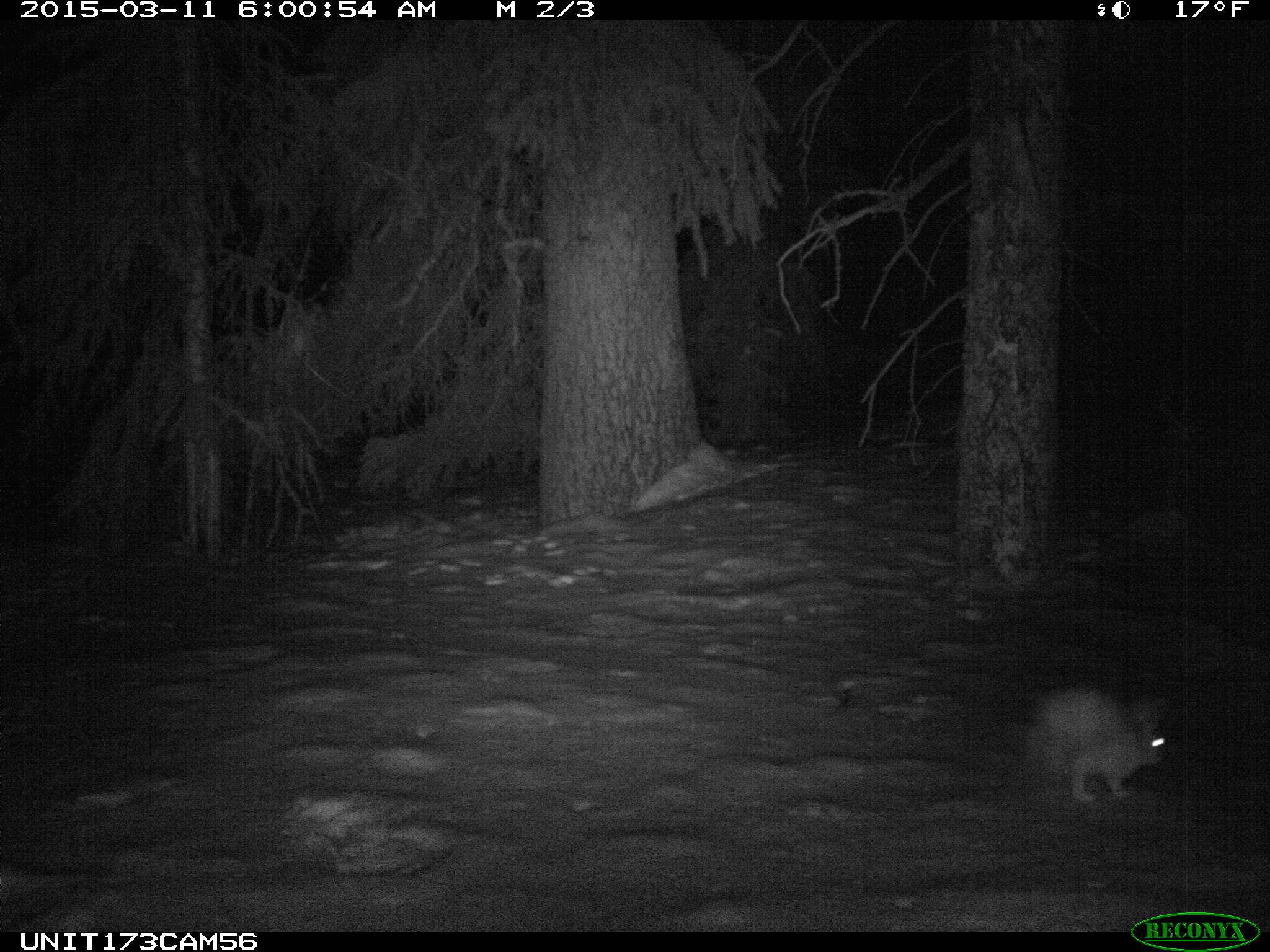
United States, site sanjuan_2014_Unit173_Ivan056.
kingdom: Animalia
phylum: Chordata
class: Mammalia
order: Lagomorpha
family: Leporidae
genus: Lepus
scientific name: Lepus americanus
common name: snowshoe hare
Lepus americanus (snowshoe hare).